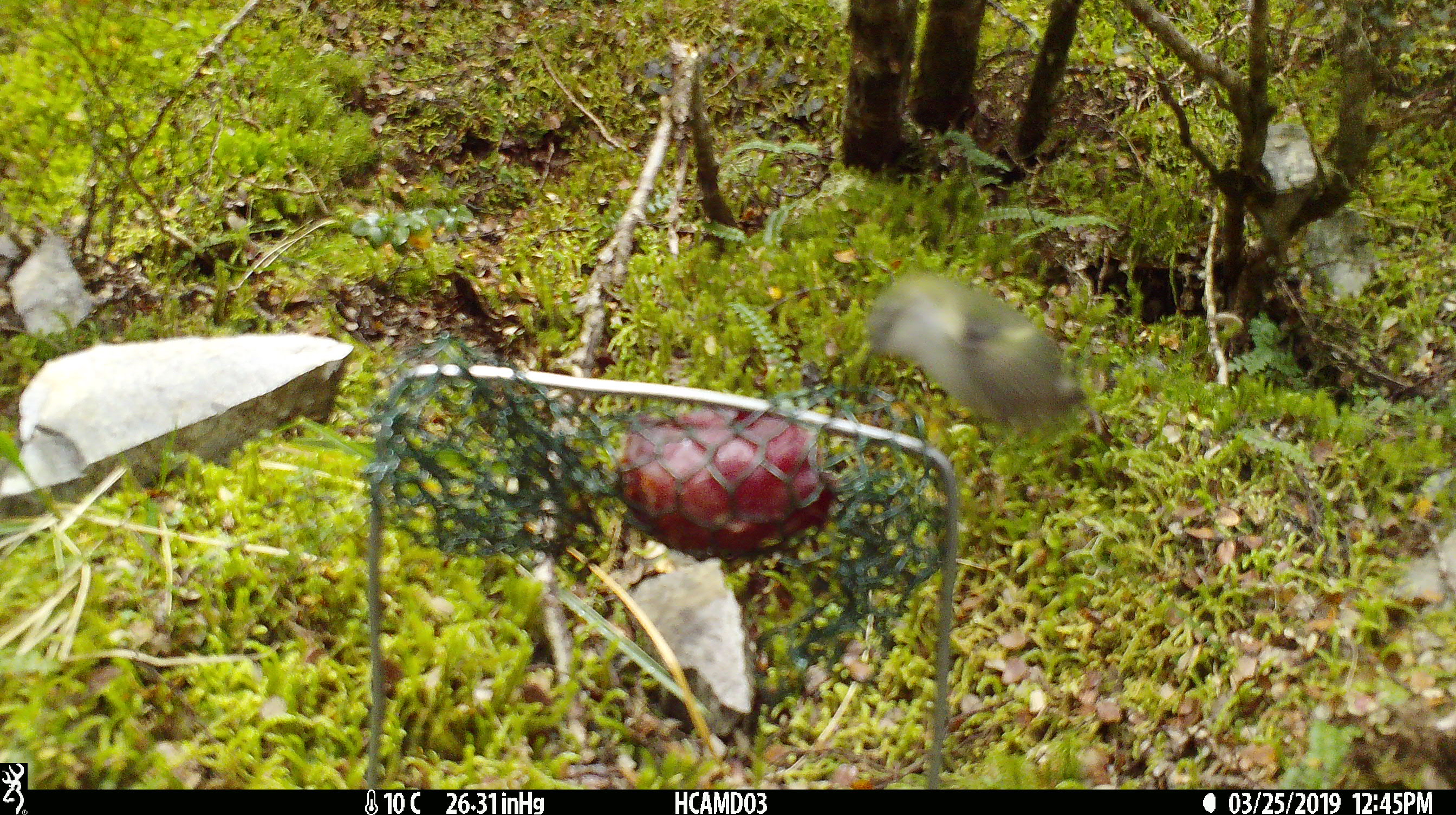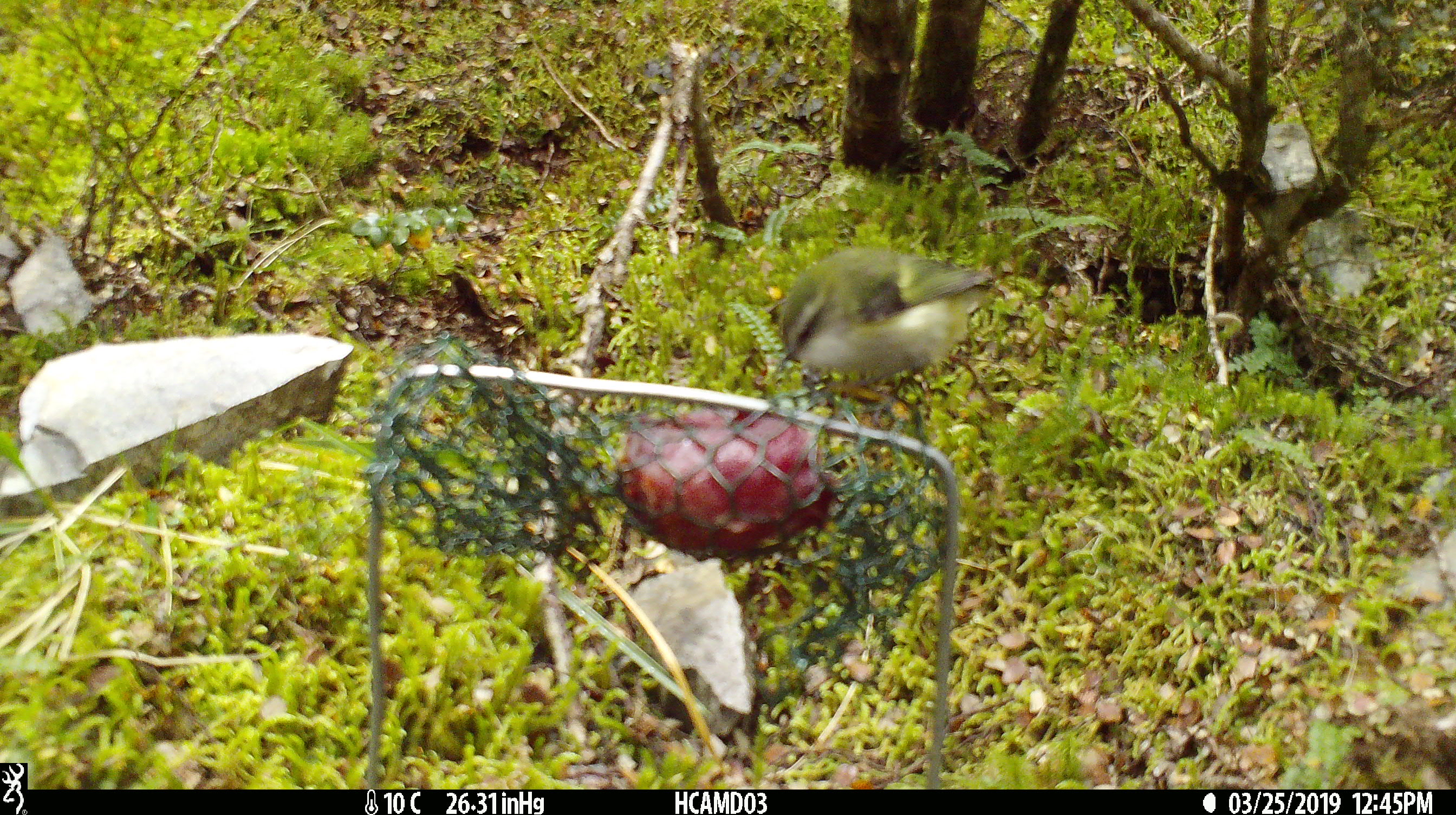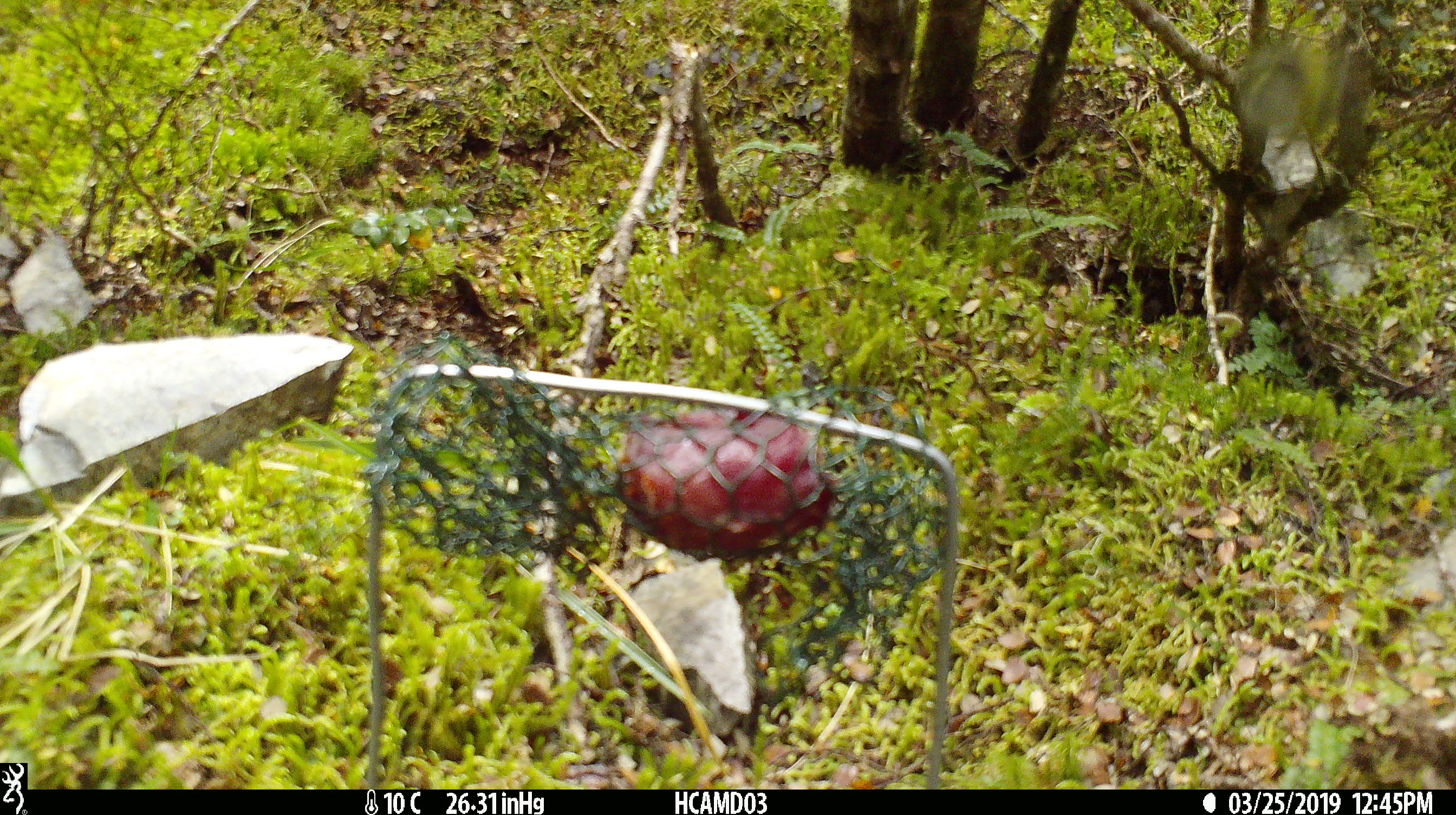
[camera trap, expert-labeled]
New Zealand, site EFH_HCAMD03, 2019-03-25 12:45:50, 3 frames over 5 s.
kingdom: Animalia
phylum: Chordata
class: Aves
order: Passeriformes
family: Acanthisittidae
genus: Acanthisitta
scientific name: Acanthisitta chloris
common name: rifleman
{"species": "rifleman (Acanthisitta chloris)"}